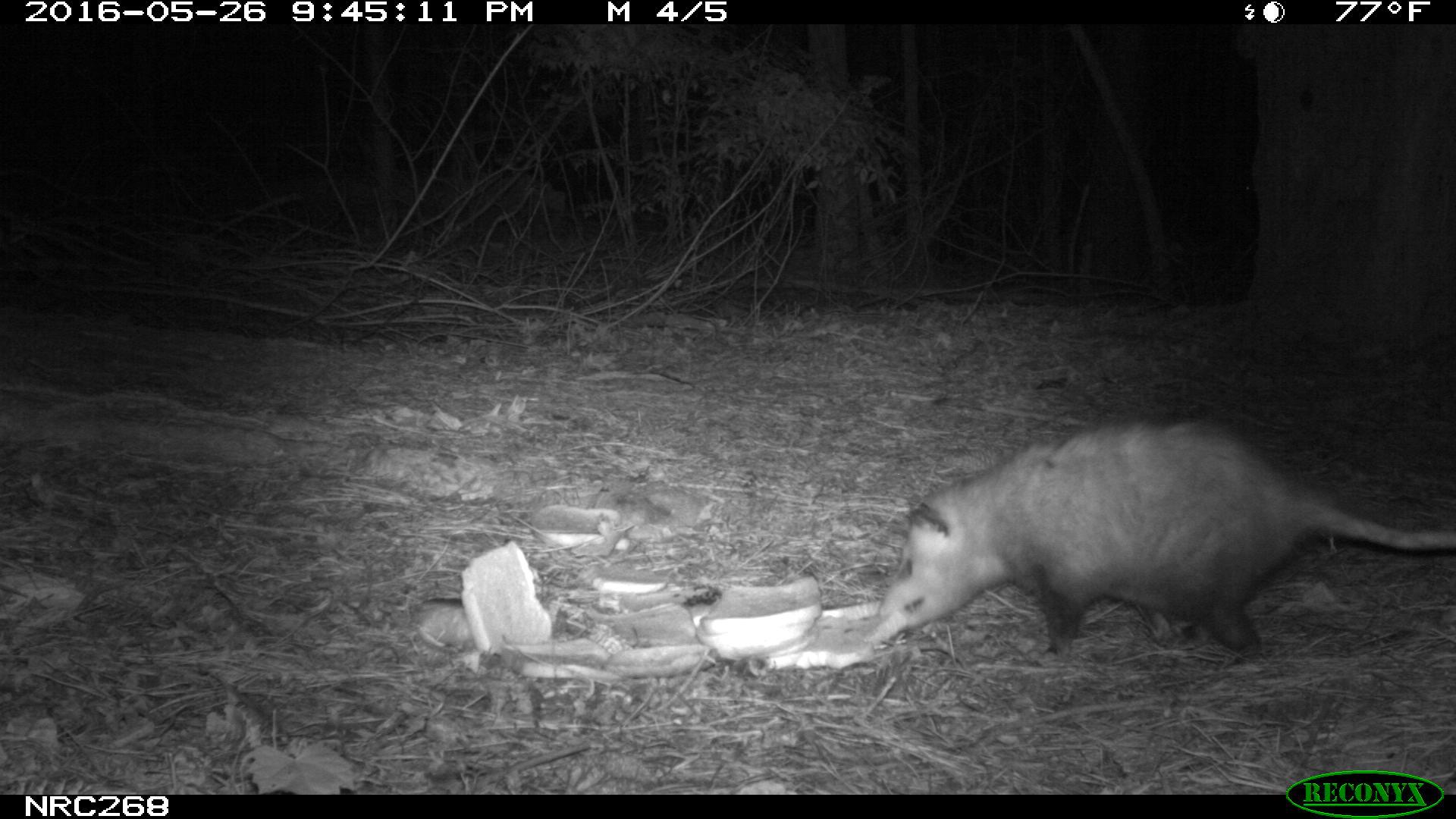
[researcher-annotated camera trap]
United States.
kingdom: Animalia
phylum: Chordata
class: Mammalia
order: Didelphimorphia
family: Didelphidae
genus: Didelphis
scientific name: Didelphis virginiana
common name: virginia opossum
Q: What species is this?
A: Virginia Opossum (Didelphis virginiana).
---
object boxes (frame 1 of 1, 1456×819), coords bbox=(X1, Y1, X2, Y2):
Virginia Opossum: bbox=(869, 414, 1456, 667)